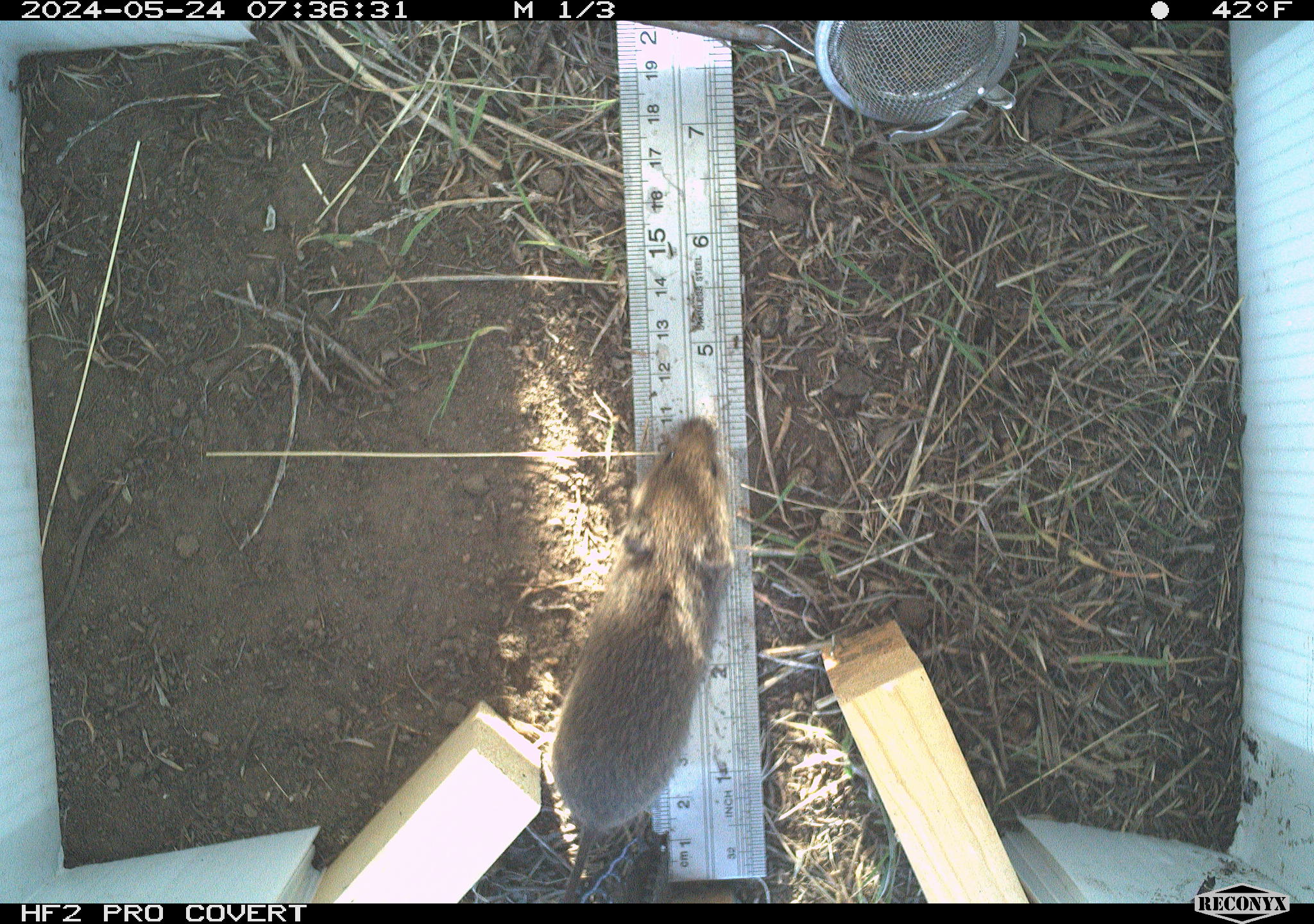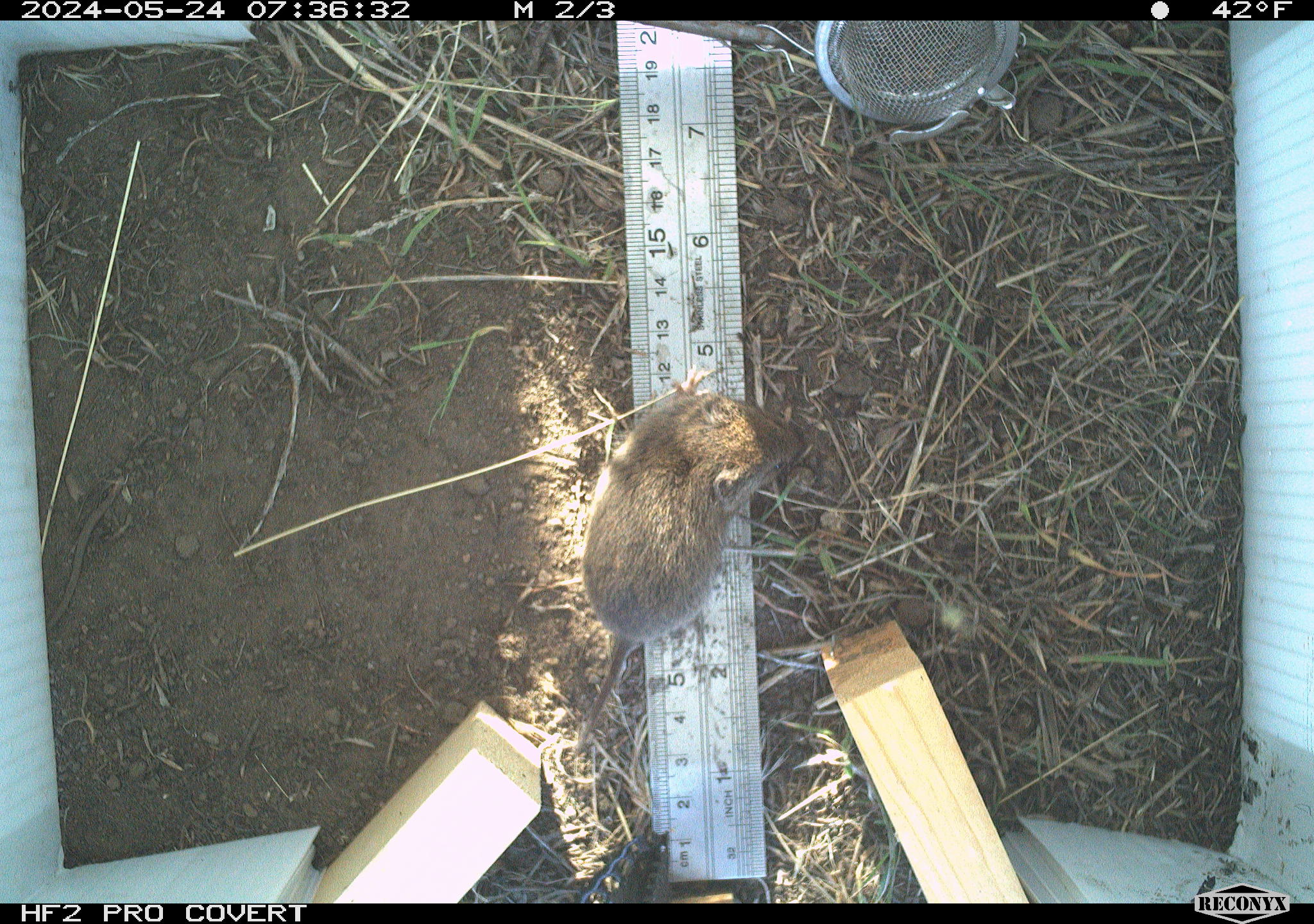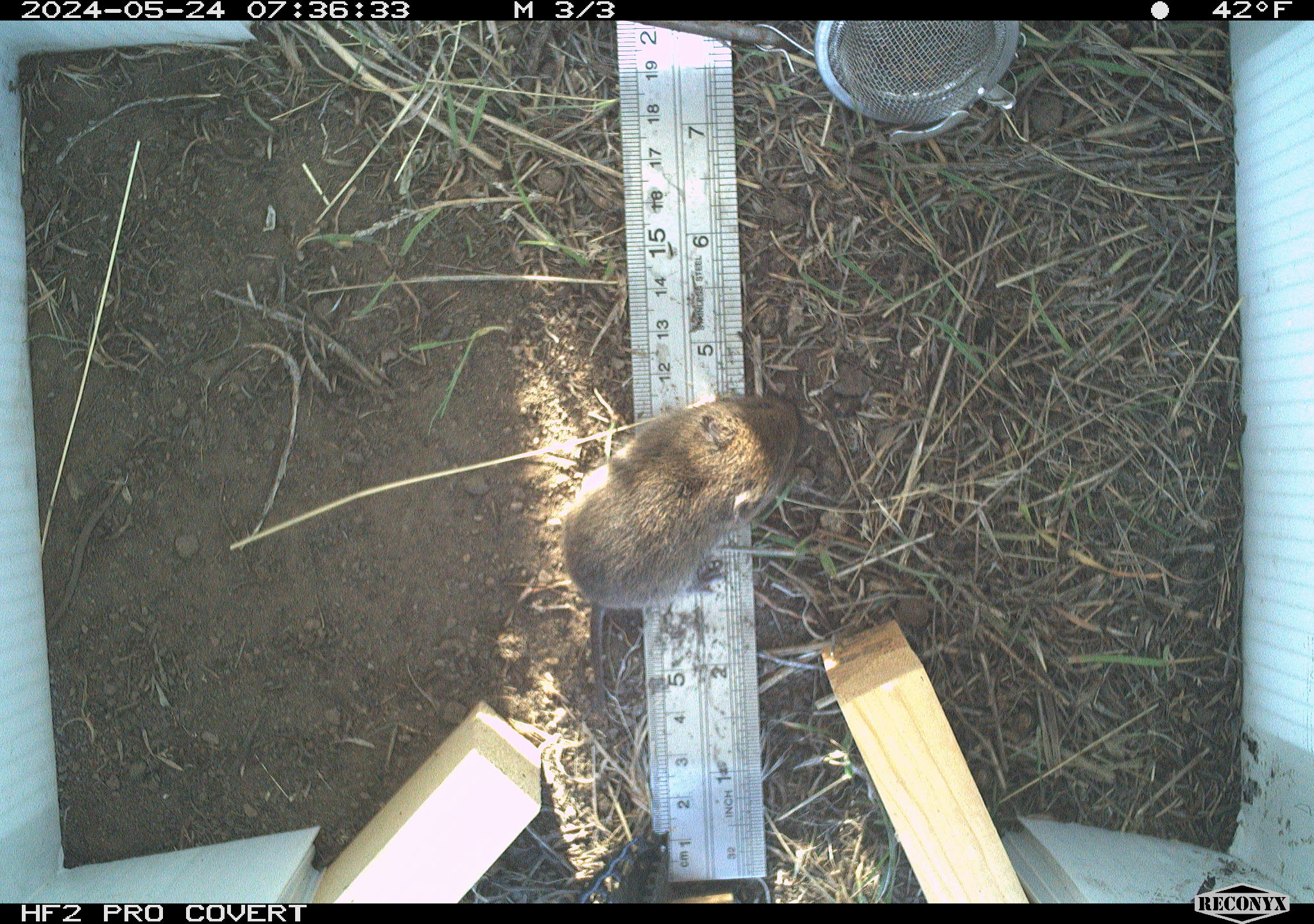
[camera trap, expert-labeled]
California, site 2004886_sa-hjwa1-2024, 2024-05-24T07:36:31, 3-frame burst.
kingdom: Animalia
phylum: Chordata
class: Mammalia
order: Rodentia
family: Cricetidae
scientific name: Cricetidae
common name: hamsters, voles, lemmings, and allies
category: cricetidae family